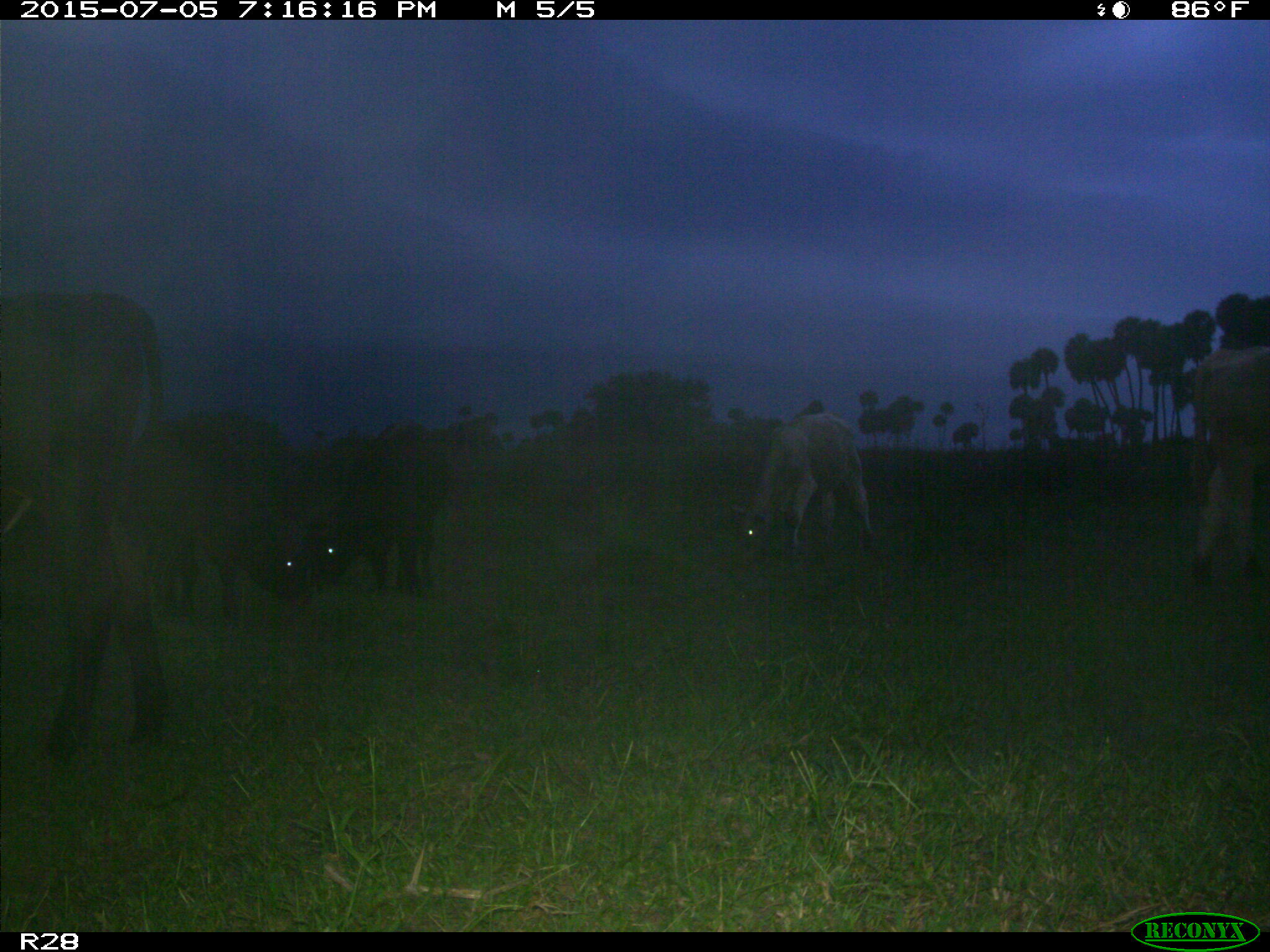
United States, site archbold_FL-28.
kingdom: Animalia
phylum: Chordata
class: Mammalia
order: Artiodactyla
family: Bovidae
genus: Bos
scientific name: Bos taurus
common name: domestic cow